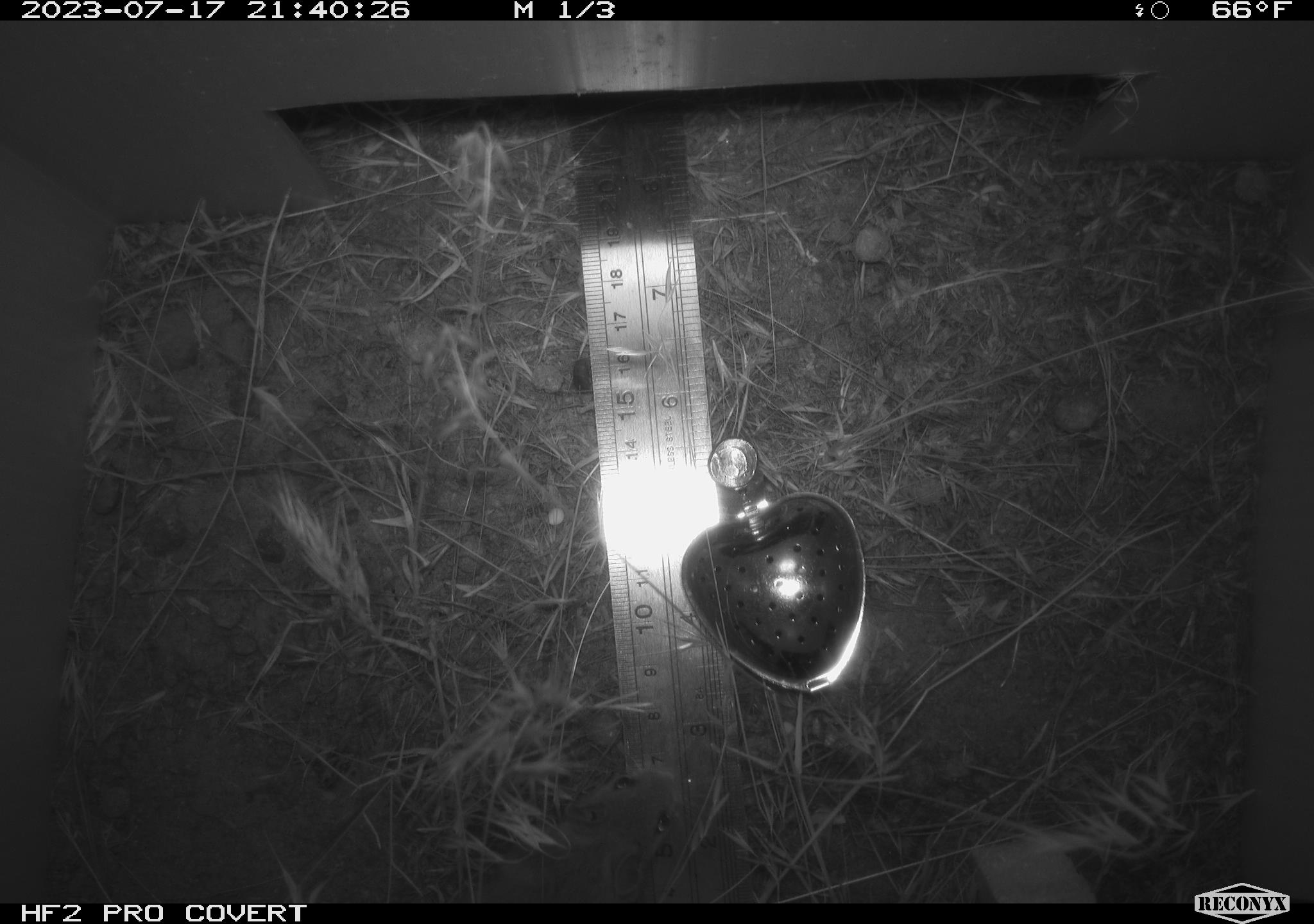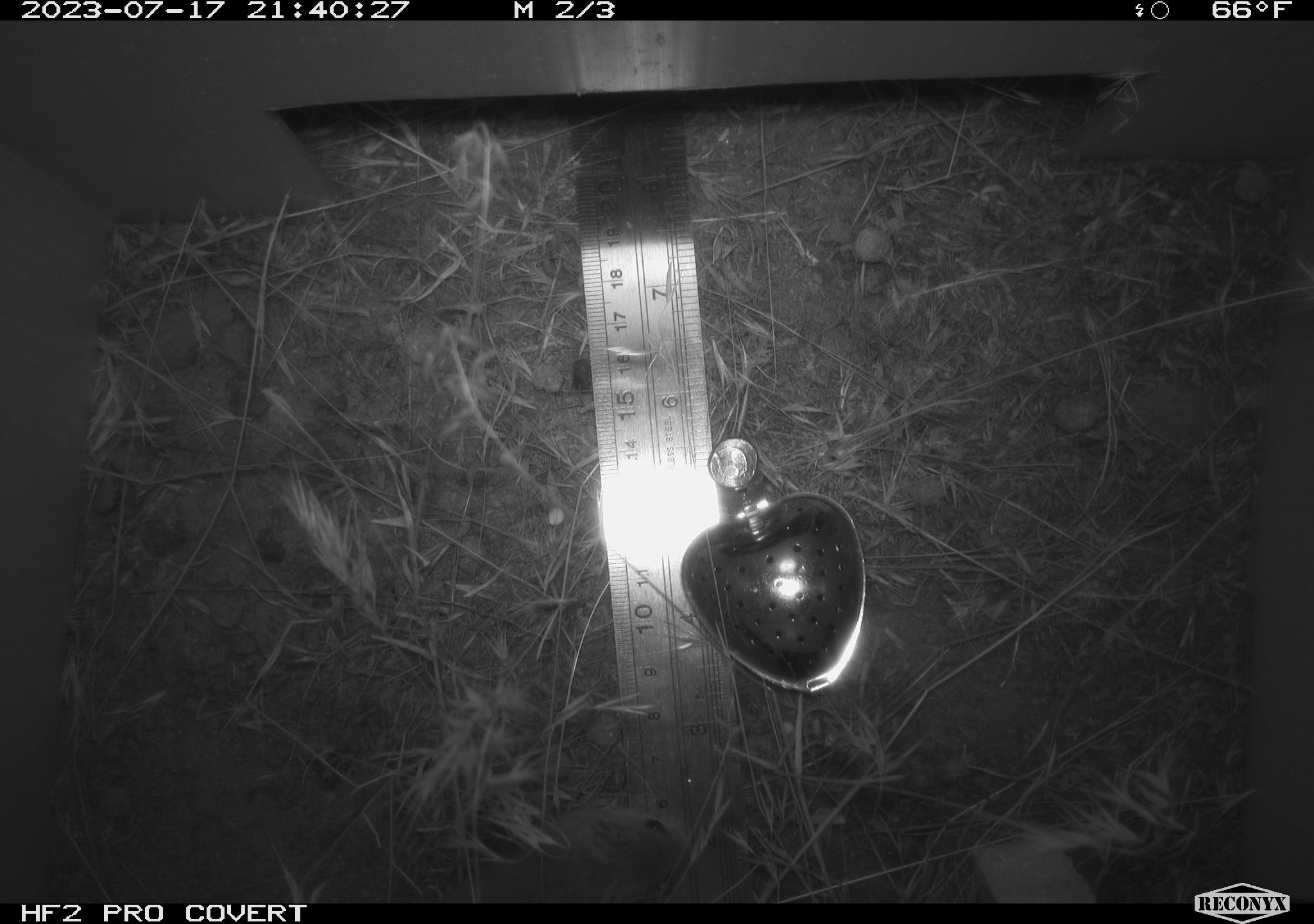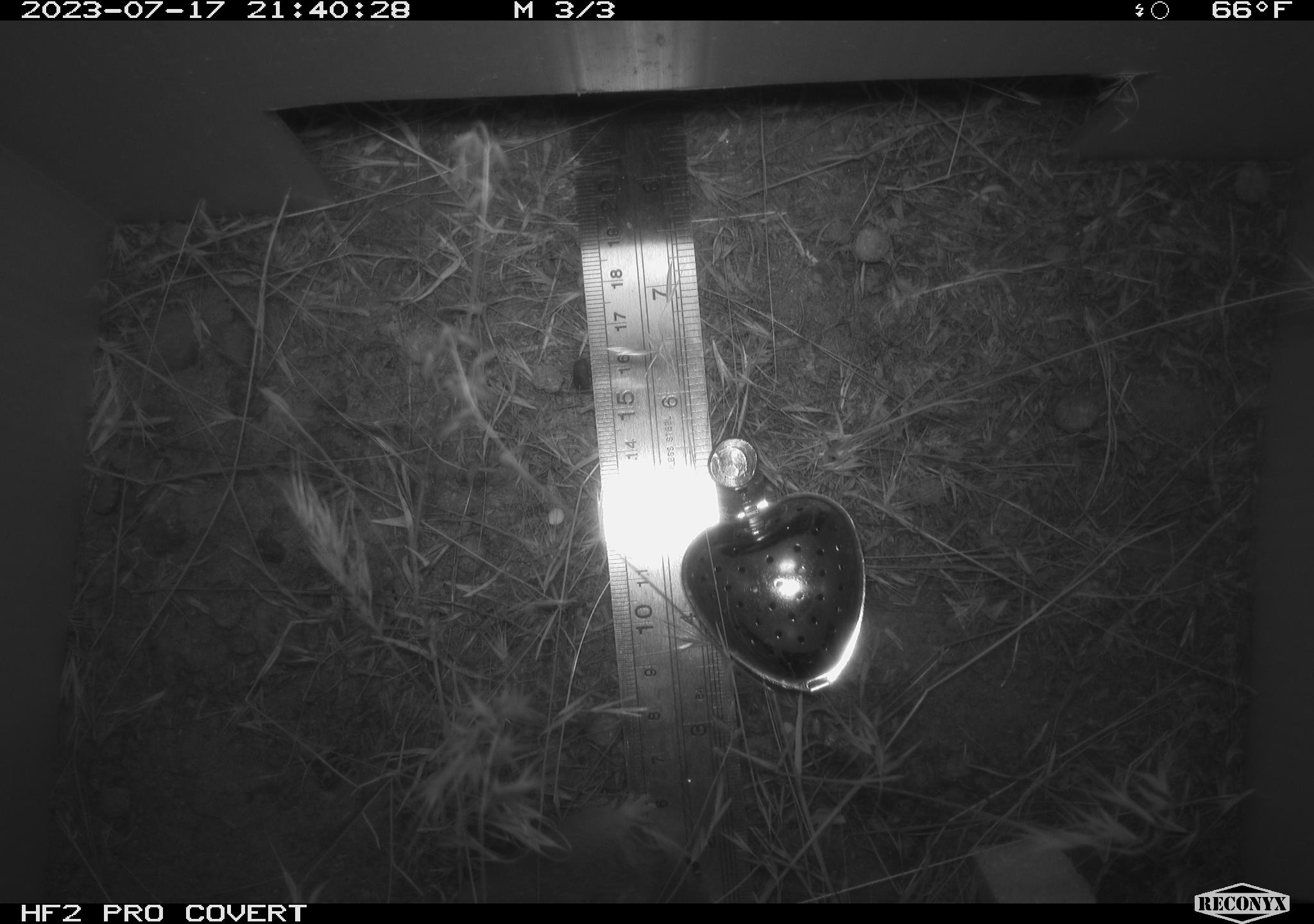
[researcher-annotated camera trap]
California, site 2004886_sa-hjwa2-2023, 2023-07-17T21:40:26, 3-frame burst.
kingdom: Animalia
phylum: Chordata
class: Mammalia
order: Rodentia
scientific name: Rodentia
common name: mouse species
Mouse species (Rodentia).